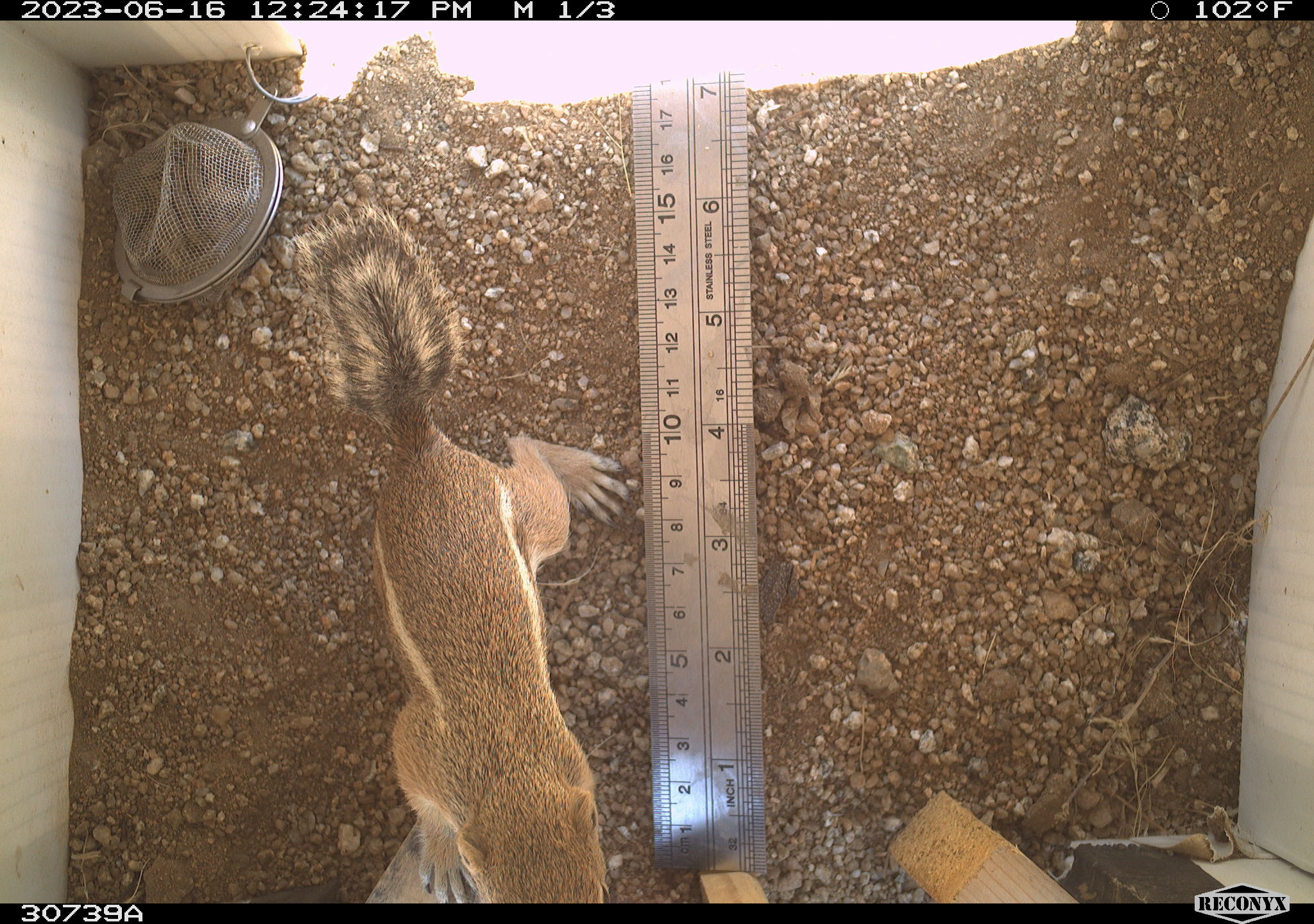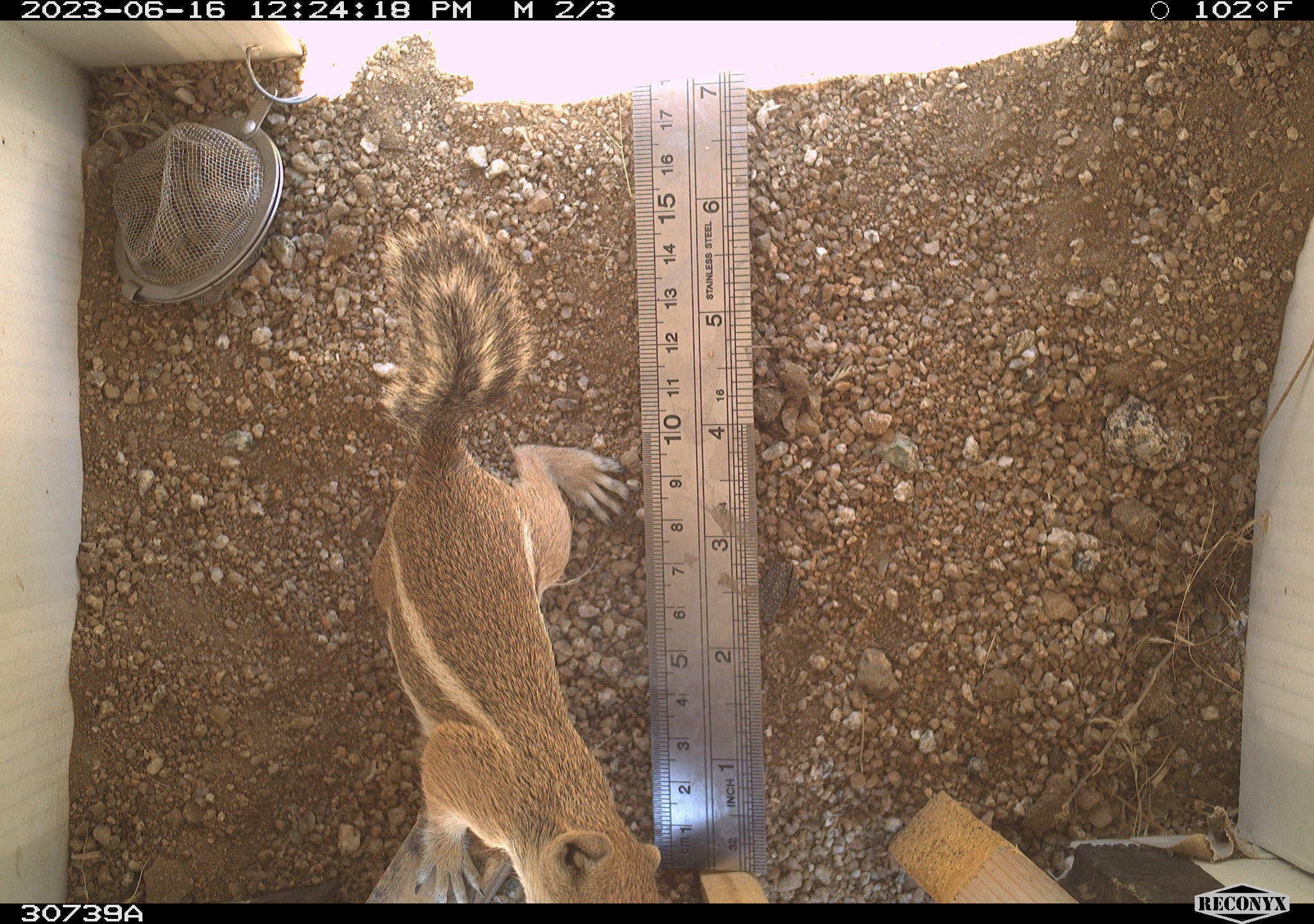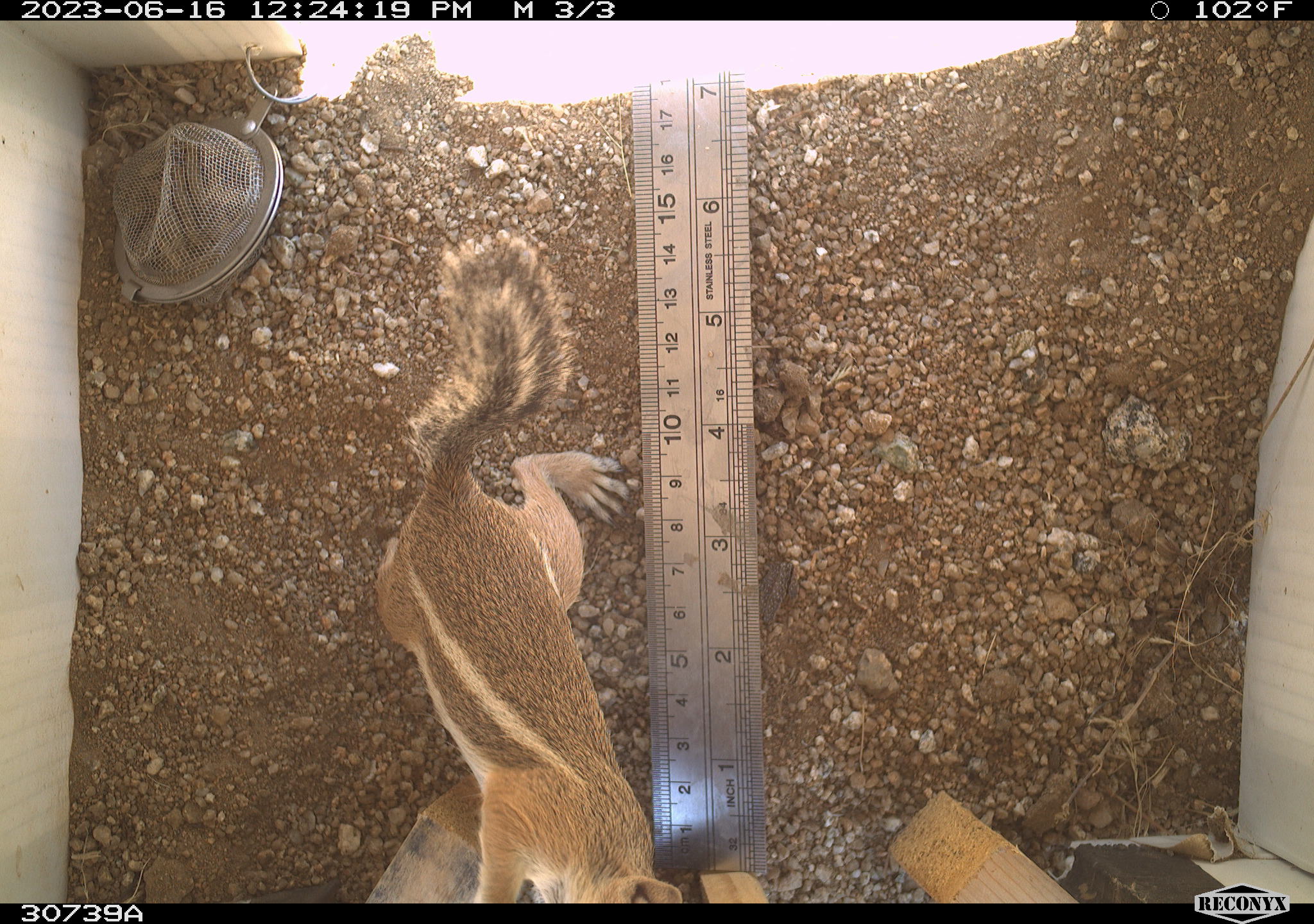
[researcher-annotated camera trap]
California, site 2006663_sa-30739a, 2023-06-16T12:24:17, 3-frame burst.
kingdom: Animalia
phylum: Chordata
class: Mammalia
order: Rodentia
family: Sciuridae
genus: Ammospermophilus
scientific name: Ammospermophilus leucurus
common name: white-tailed antelope squirrel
White-tailed antelope squirrel (Ammospermophilus leucurus).